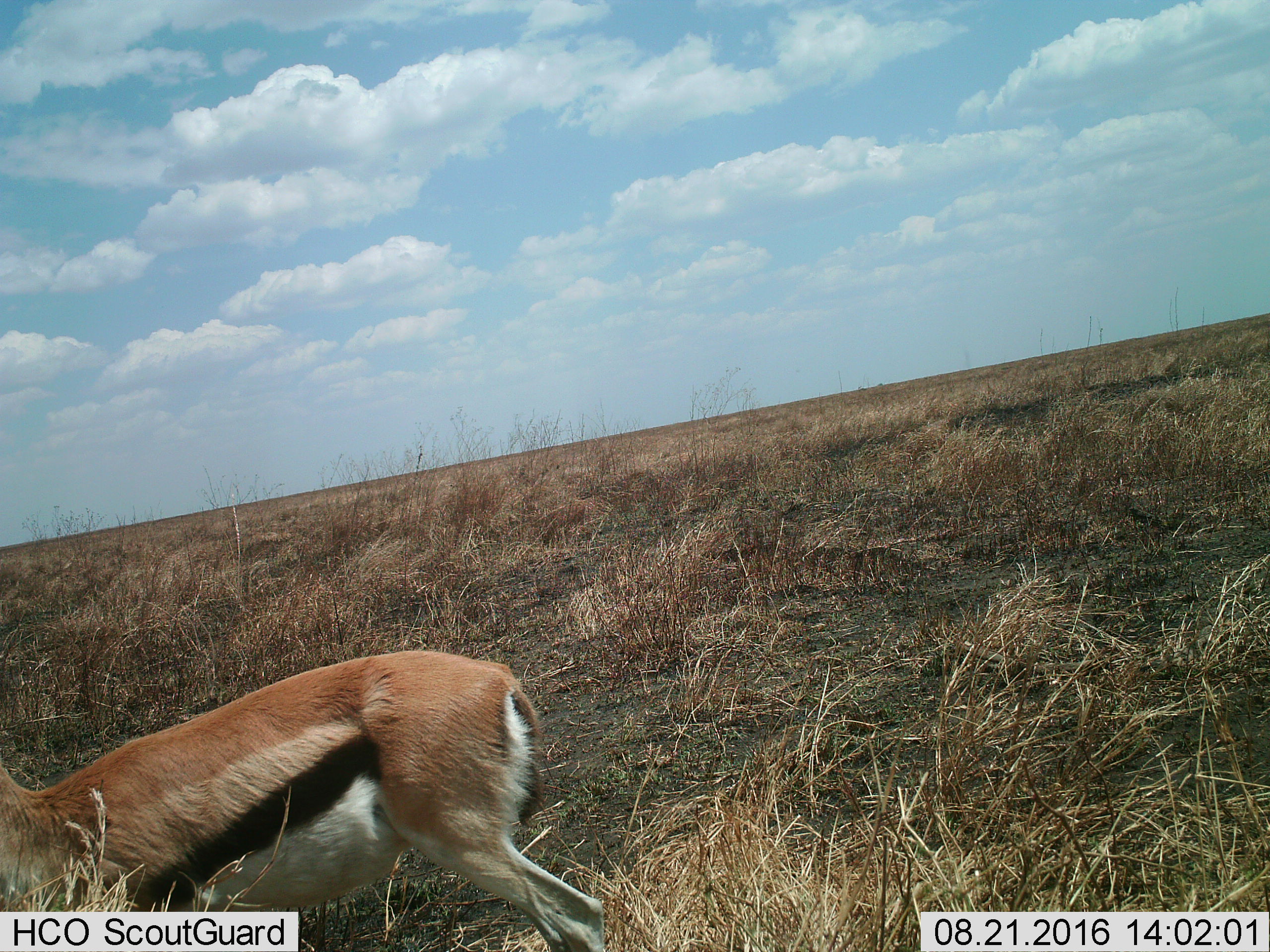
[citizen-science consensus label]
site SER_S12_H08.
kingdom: Animalia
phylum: Chordata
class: Mammalia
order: Artiodactyla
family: Bovidae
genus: Eudorcas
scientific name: Eudorcas thomsonii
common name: thomson's gazelle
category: gazellethomsons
Gazellethomsons (thomson's gazelle) (Eudorcas thomsonii), count 1. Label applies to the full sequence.